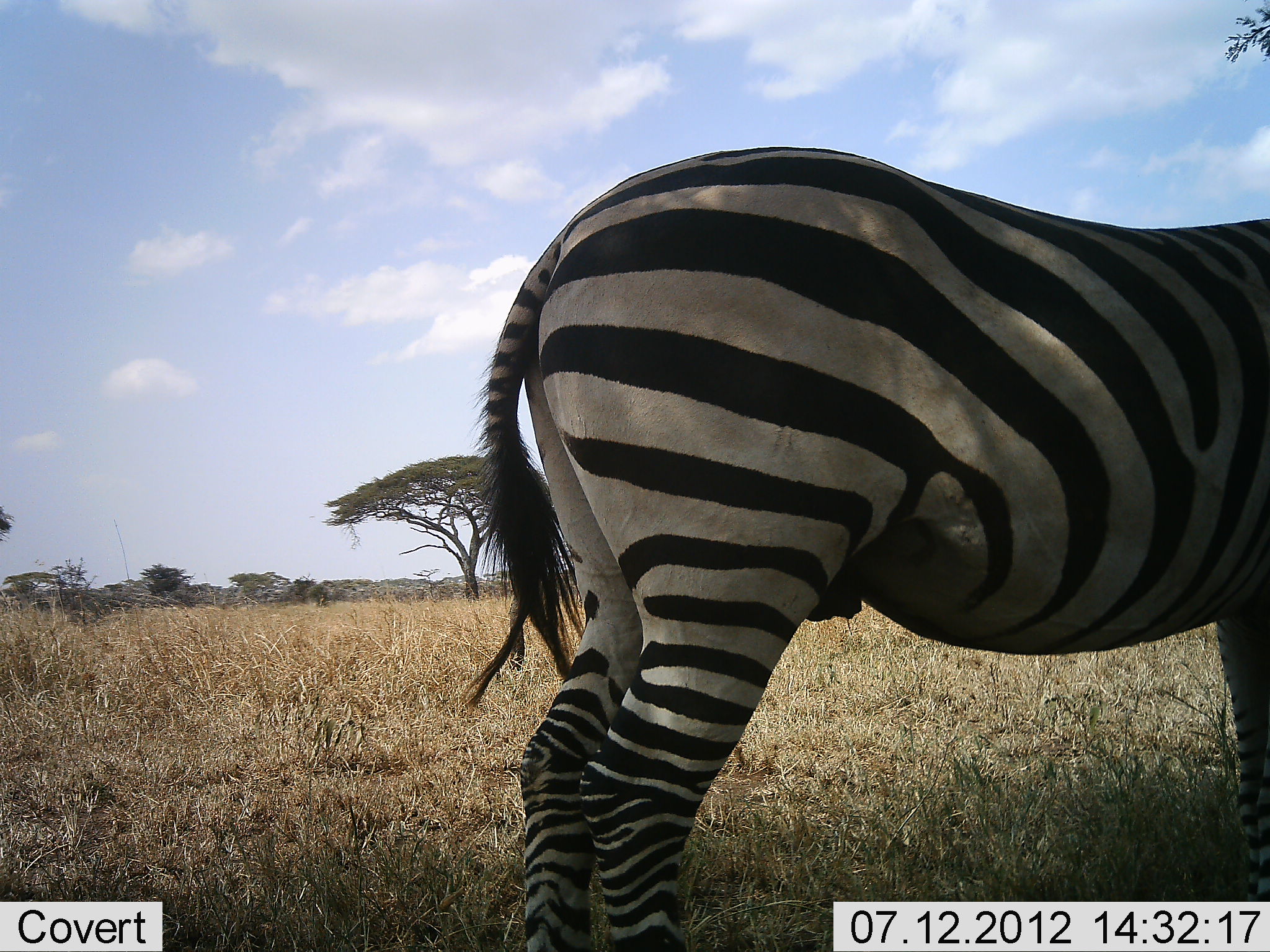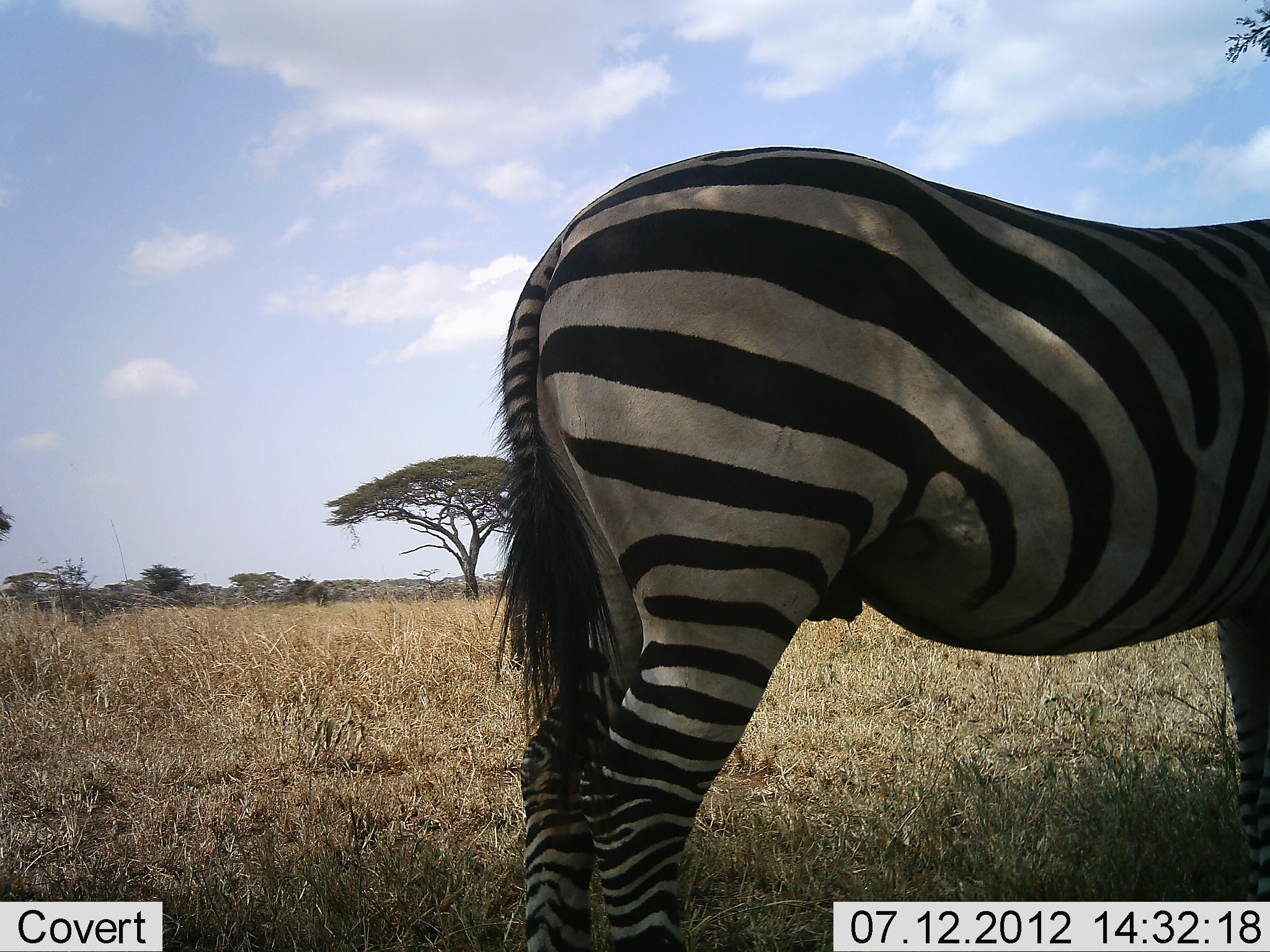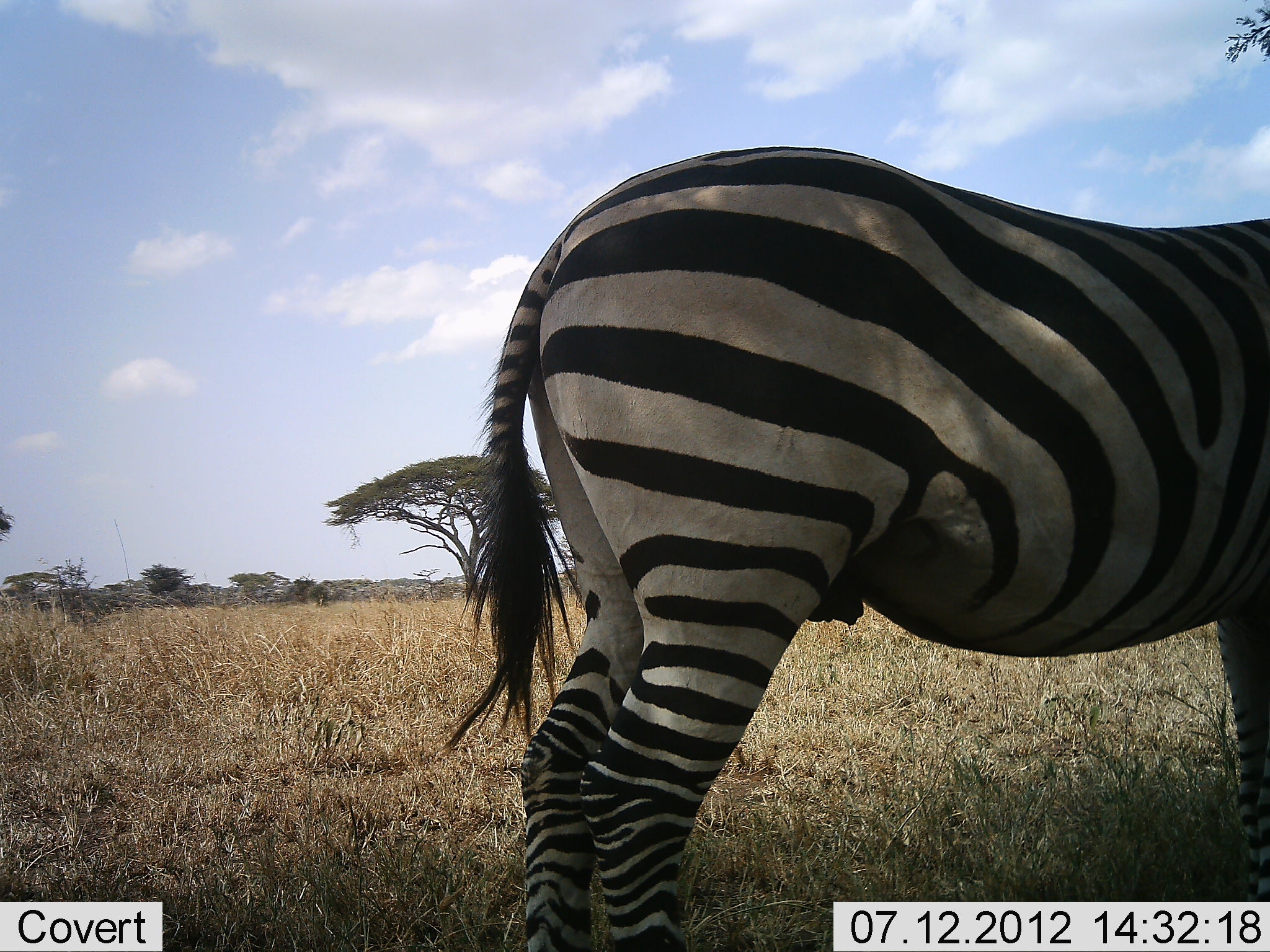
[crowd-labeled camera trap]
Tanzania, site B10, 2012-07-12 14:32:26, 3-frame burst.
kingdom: Animalia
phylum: Chordata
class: Mammalia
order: Perissodactyla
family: Equidae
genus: Equus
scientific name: Equus quagga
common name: plains zebra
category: zebra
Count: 1.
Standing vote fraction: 90%.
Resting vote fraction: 10%.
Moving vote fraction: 0%.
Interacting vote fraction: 0%.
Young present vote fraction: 0%.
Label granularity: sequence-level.